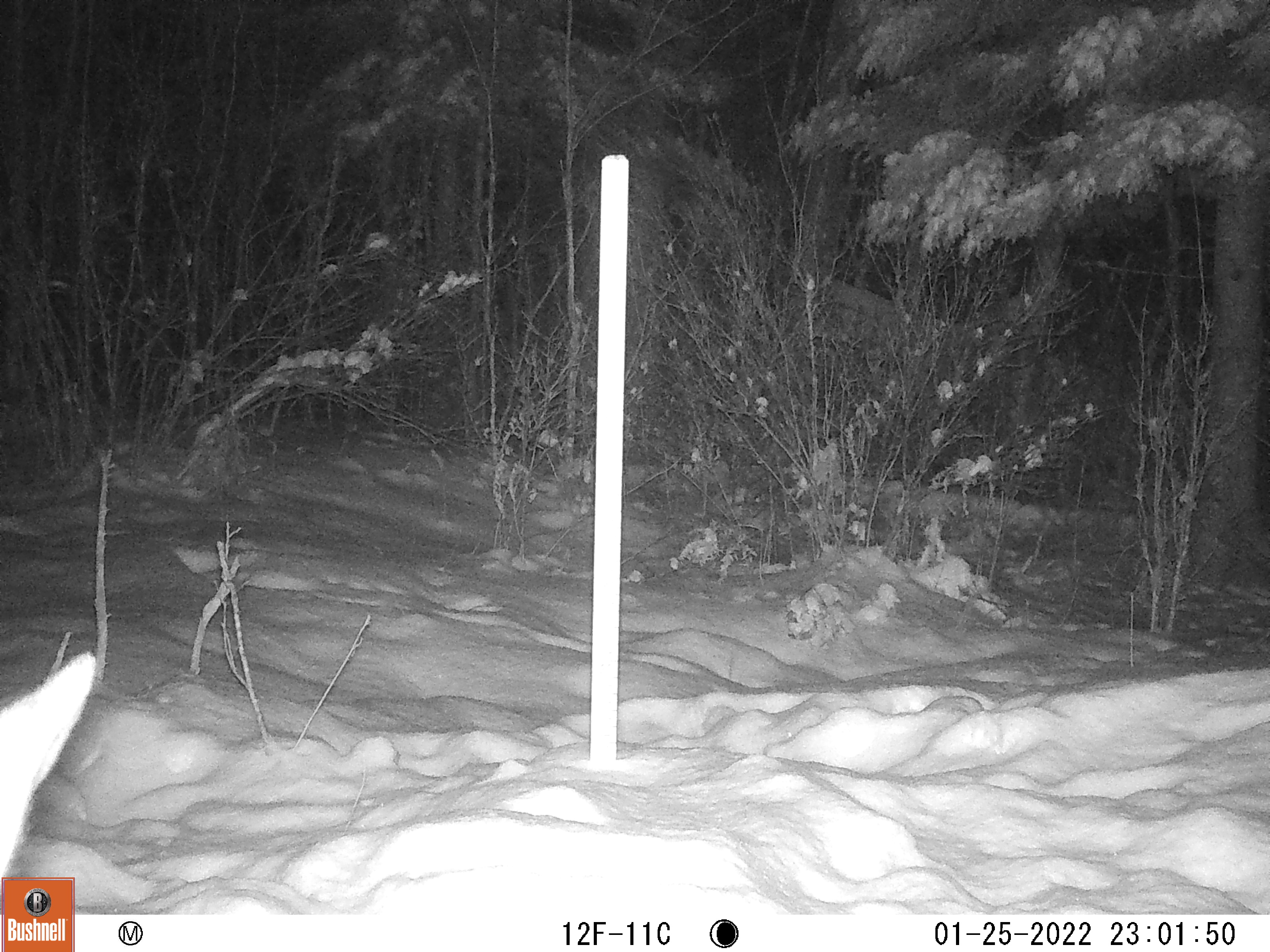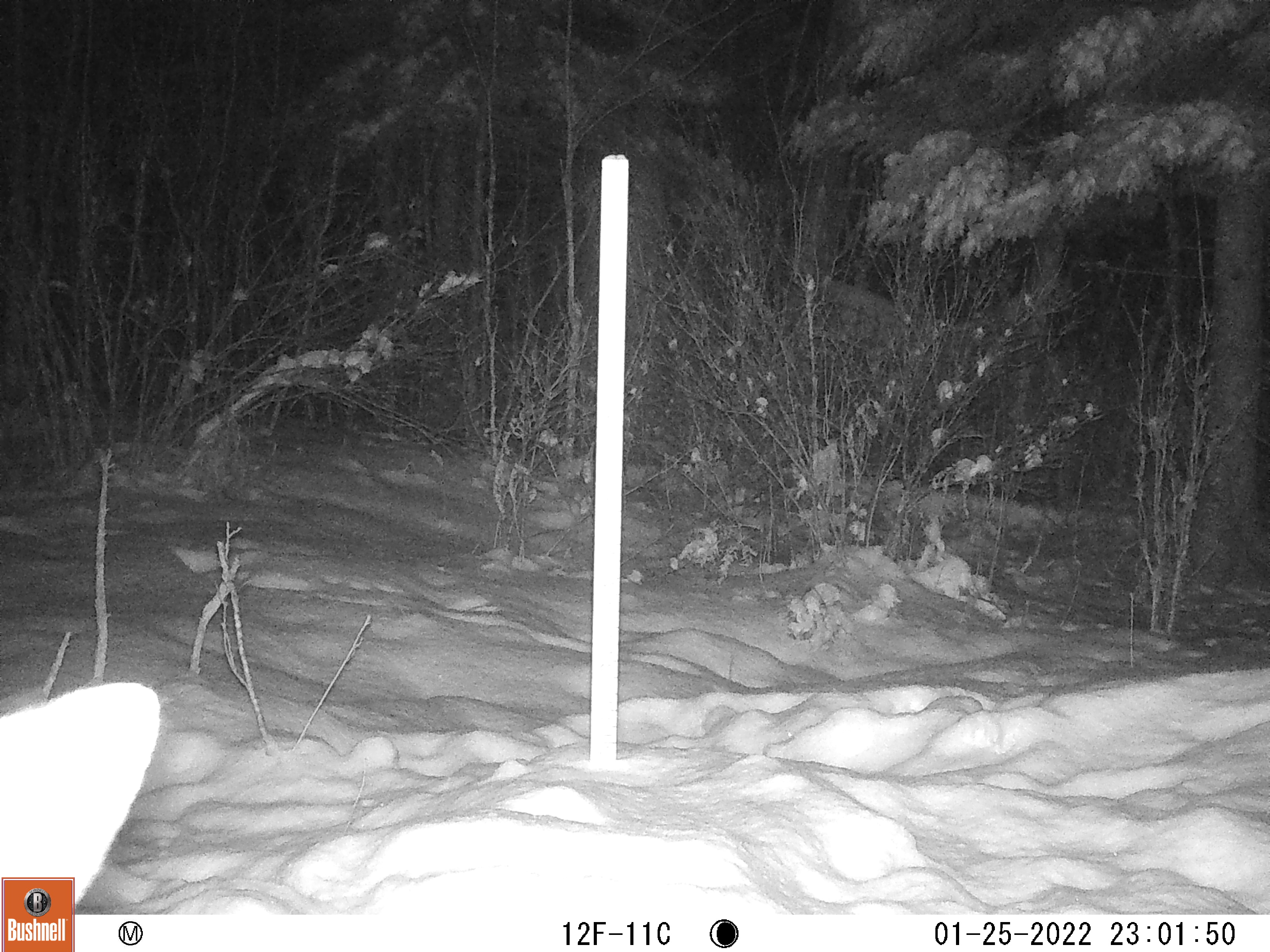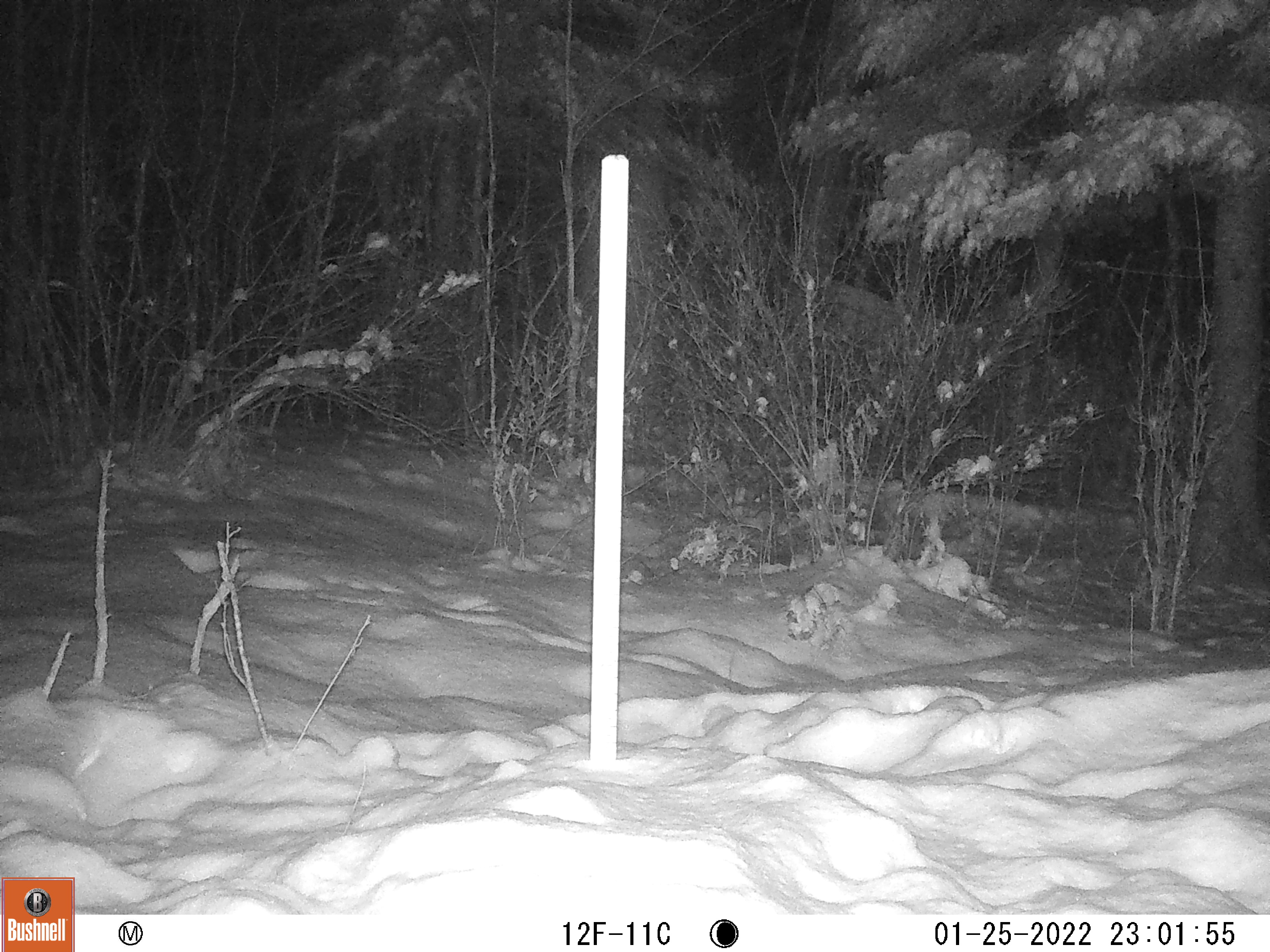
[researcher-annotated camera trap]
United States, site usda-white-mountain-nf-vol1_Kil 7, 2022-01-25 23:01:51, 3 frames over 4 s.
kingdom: Animalia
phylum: Chordata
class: Mammalia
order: Artiodactyla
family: Cervidae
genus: Alces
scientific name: Alces alces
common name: moose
Moose (Alces alces).